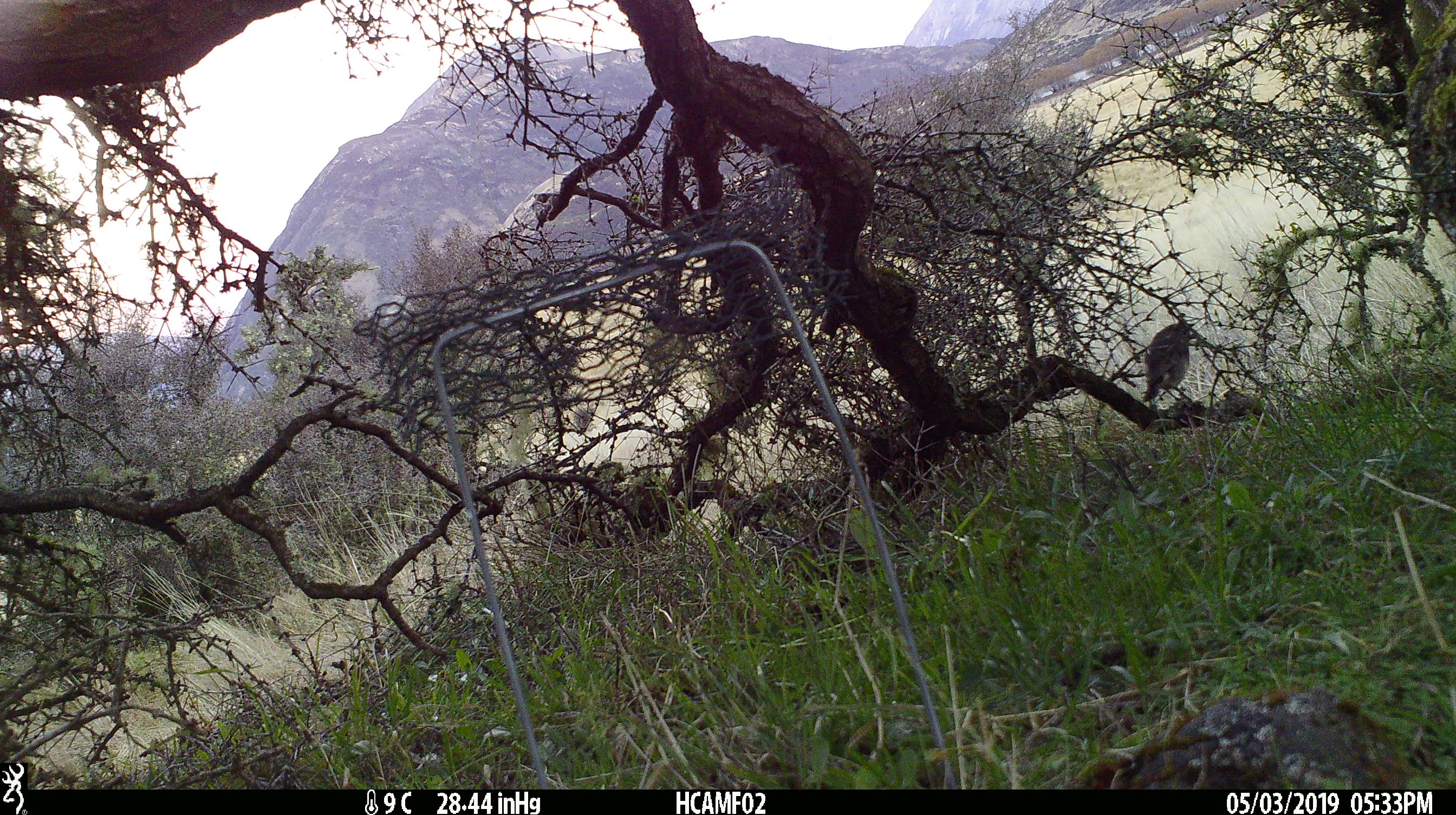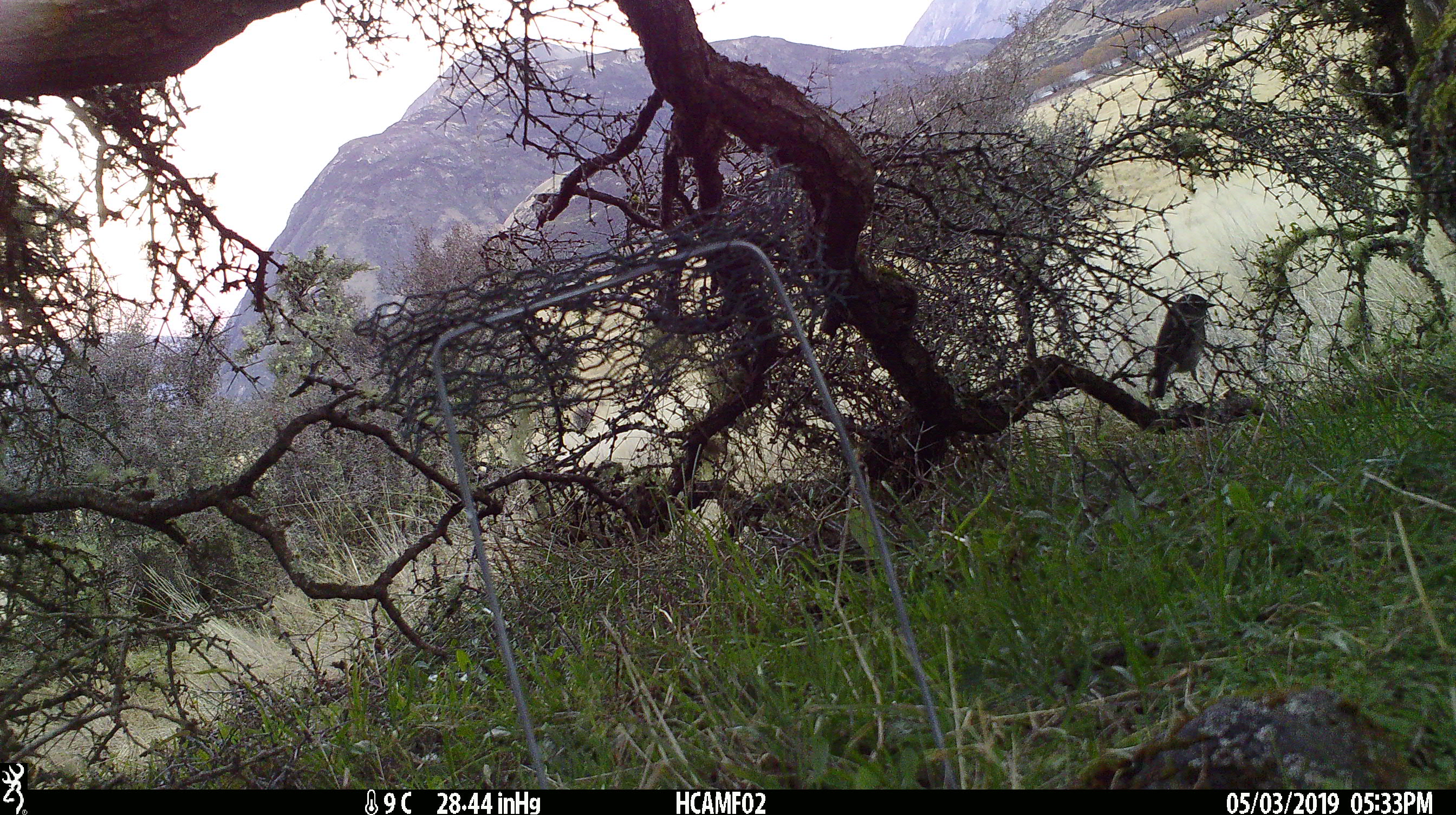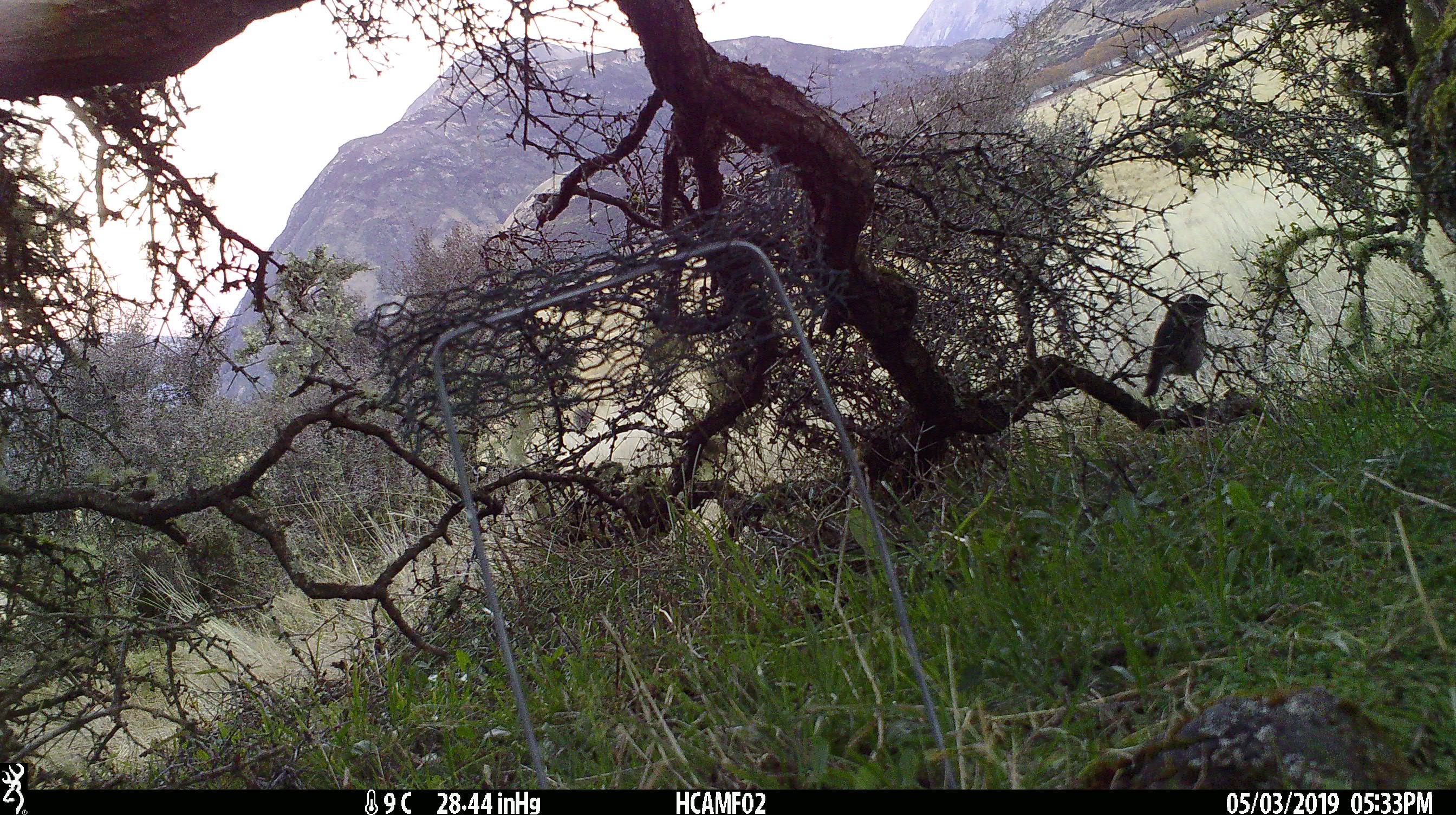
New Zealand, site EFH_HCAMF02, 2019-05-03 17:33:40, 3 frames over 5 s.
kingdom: Animalia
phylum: Chordata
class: Aves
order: Passeriformes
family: Petroicidae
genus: Petroica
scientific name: Petroica australis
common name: new zealand robin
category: robin